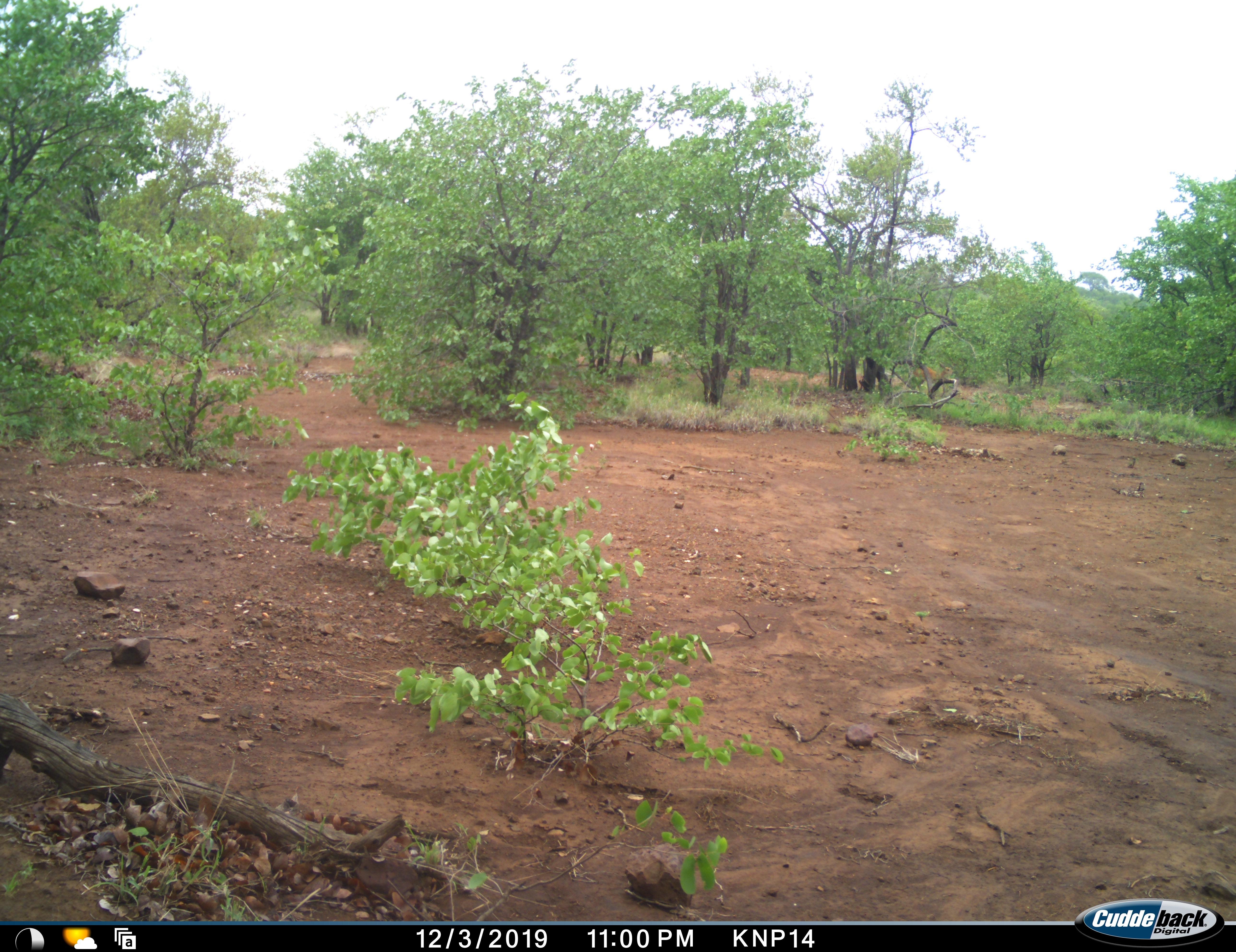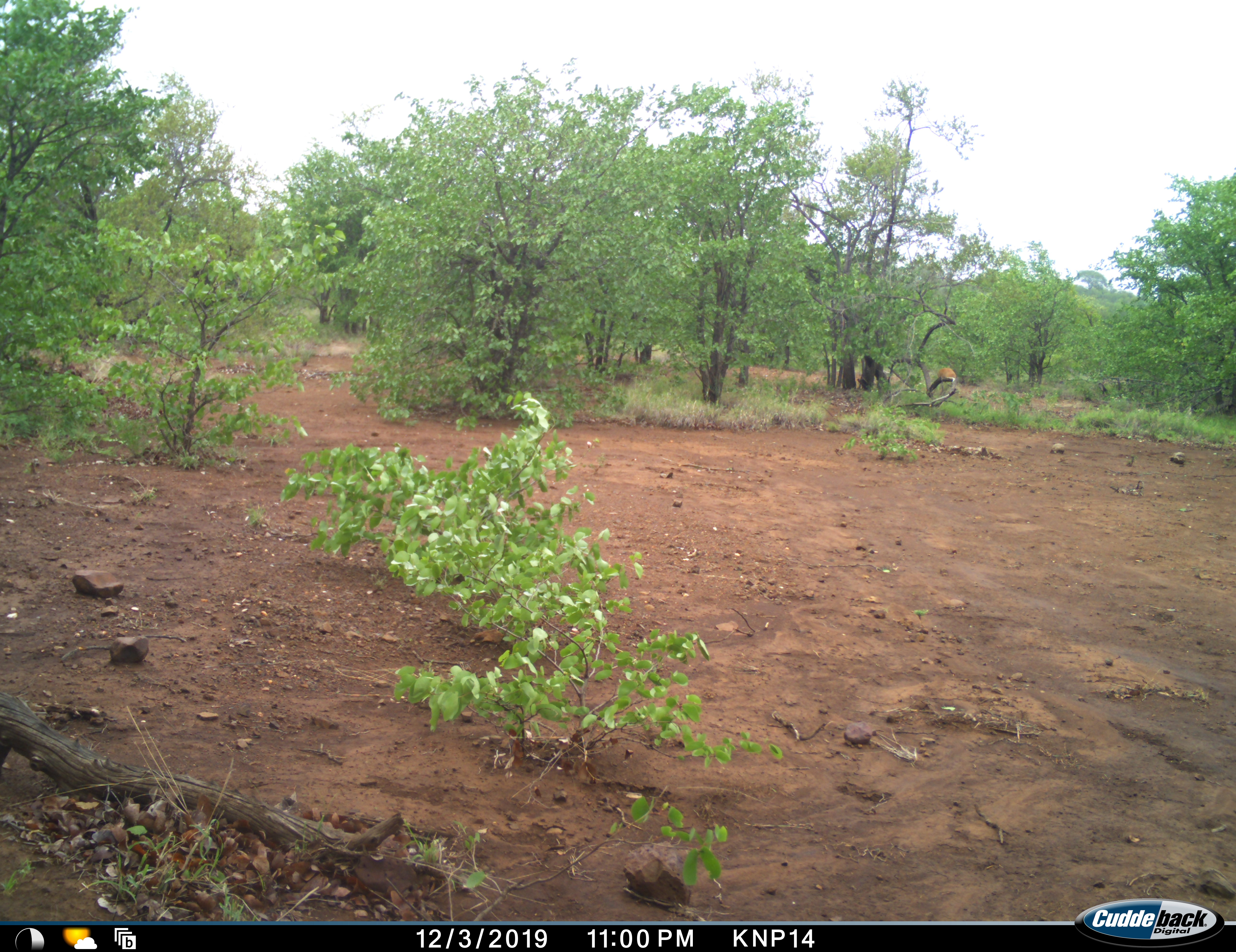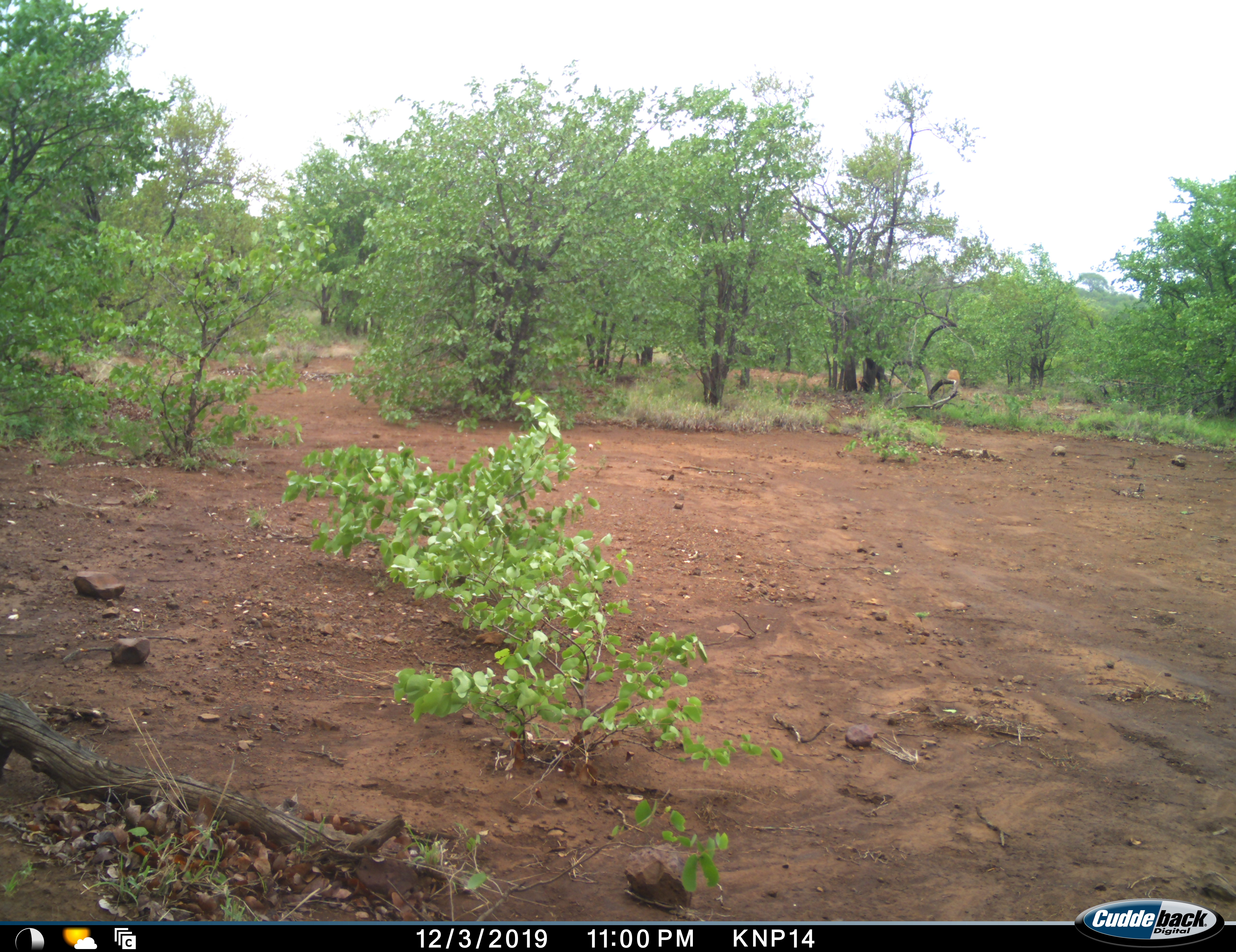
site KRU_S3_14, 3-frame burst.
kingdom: Animalia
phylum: Chordata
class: Mammalia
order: Artiodactyla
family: Bovidae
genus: Aepyceros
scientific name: Aepyceros melampus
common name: impala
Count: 1.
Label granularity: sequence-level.